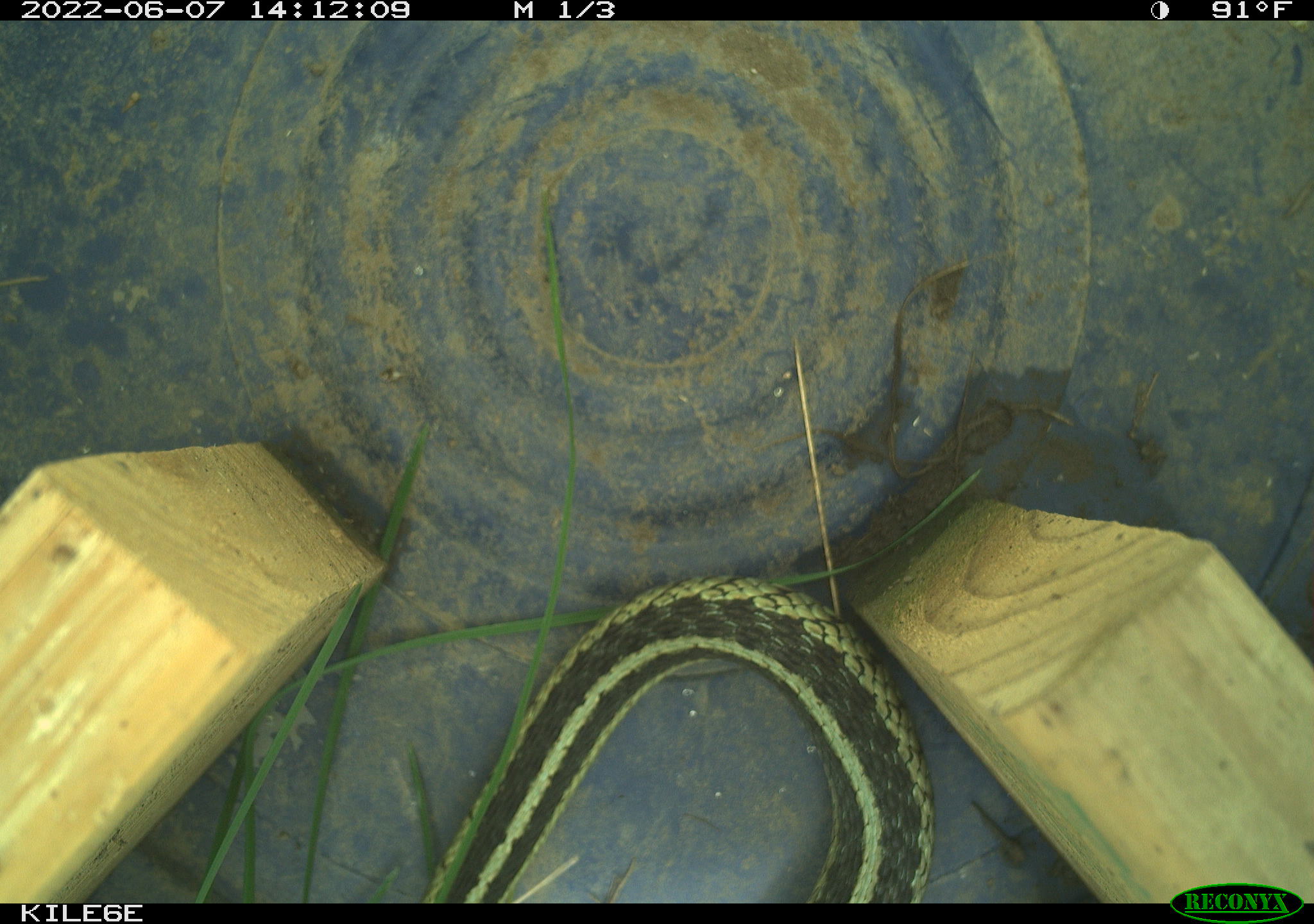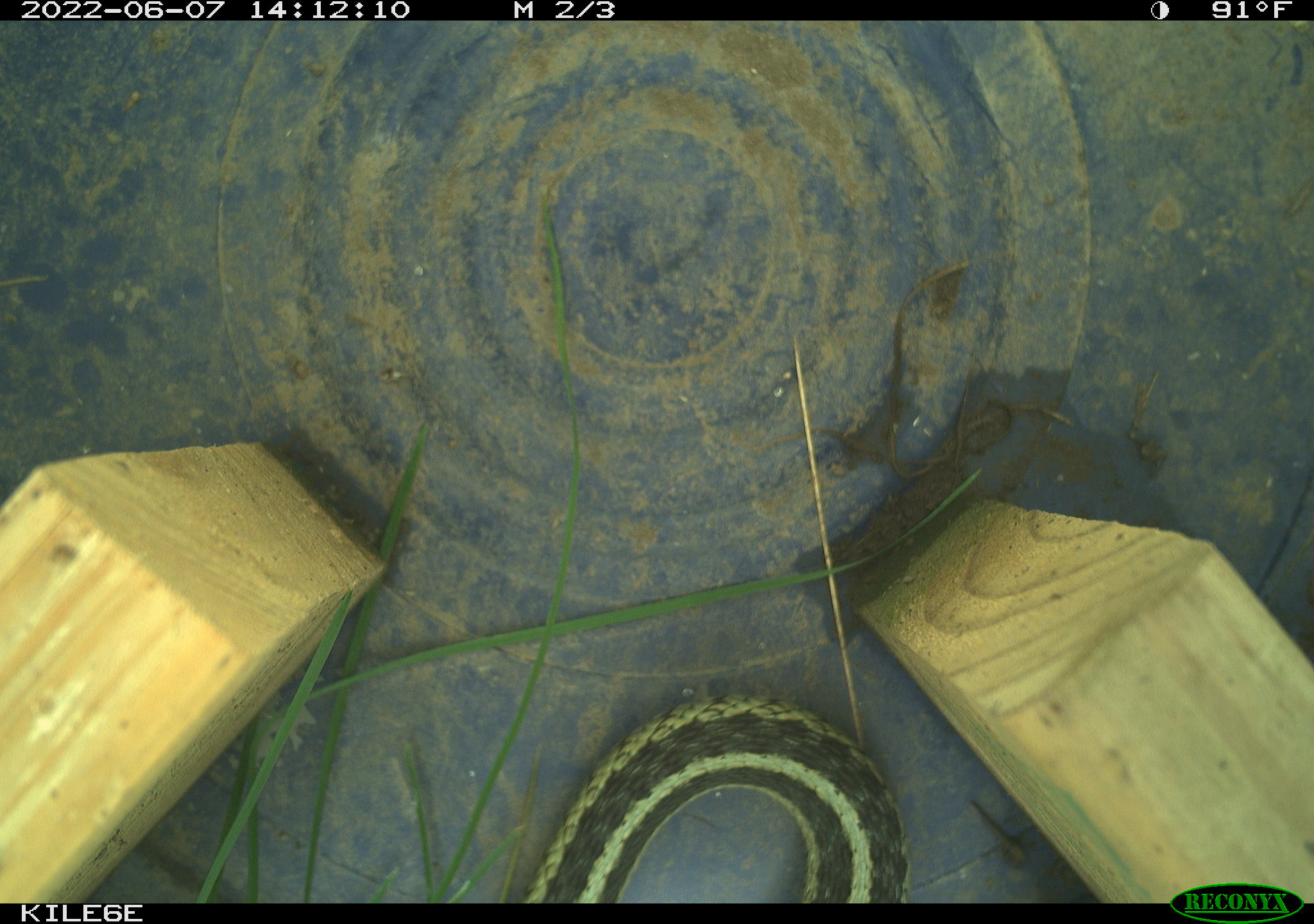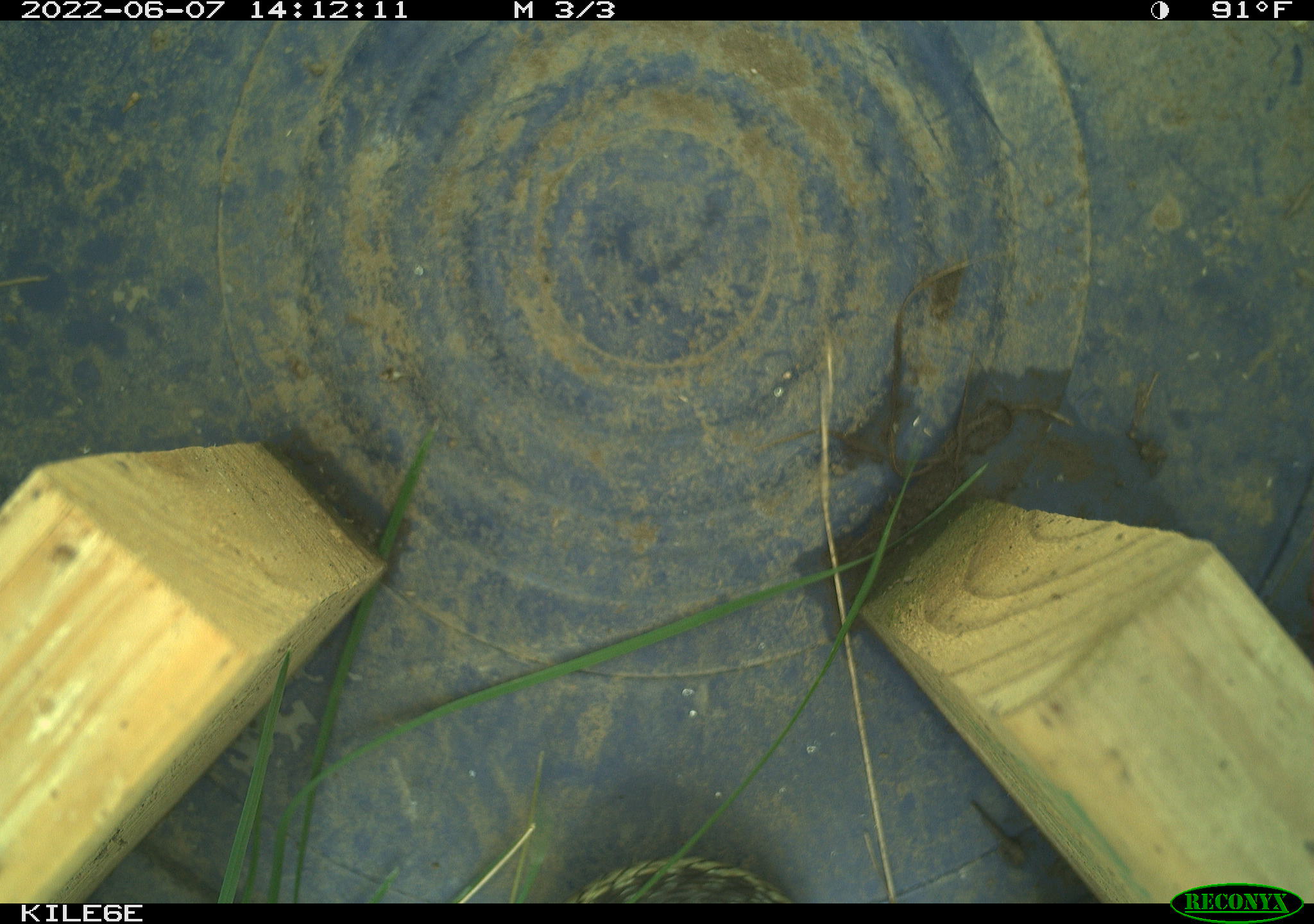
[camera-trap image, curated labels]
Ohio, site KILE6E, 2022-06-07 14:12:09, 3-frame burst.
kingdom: Animalia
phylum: Chordata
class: Reptilia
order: Squamata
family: Colubridae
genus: Thamnophis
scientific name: Thamnophis sirtalis sirtalis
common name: eastern gartersnake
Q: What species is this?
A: Eastern gartersnake (Thamnophis sirtalis sirtalis).